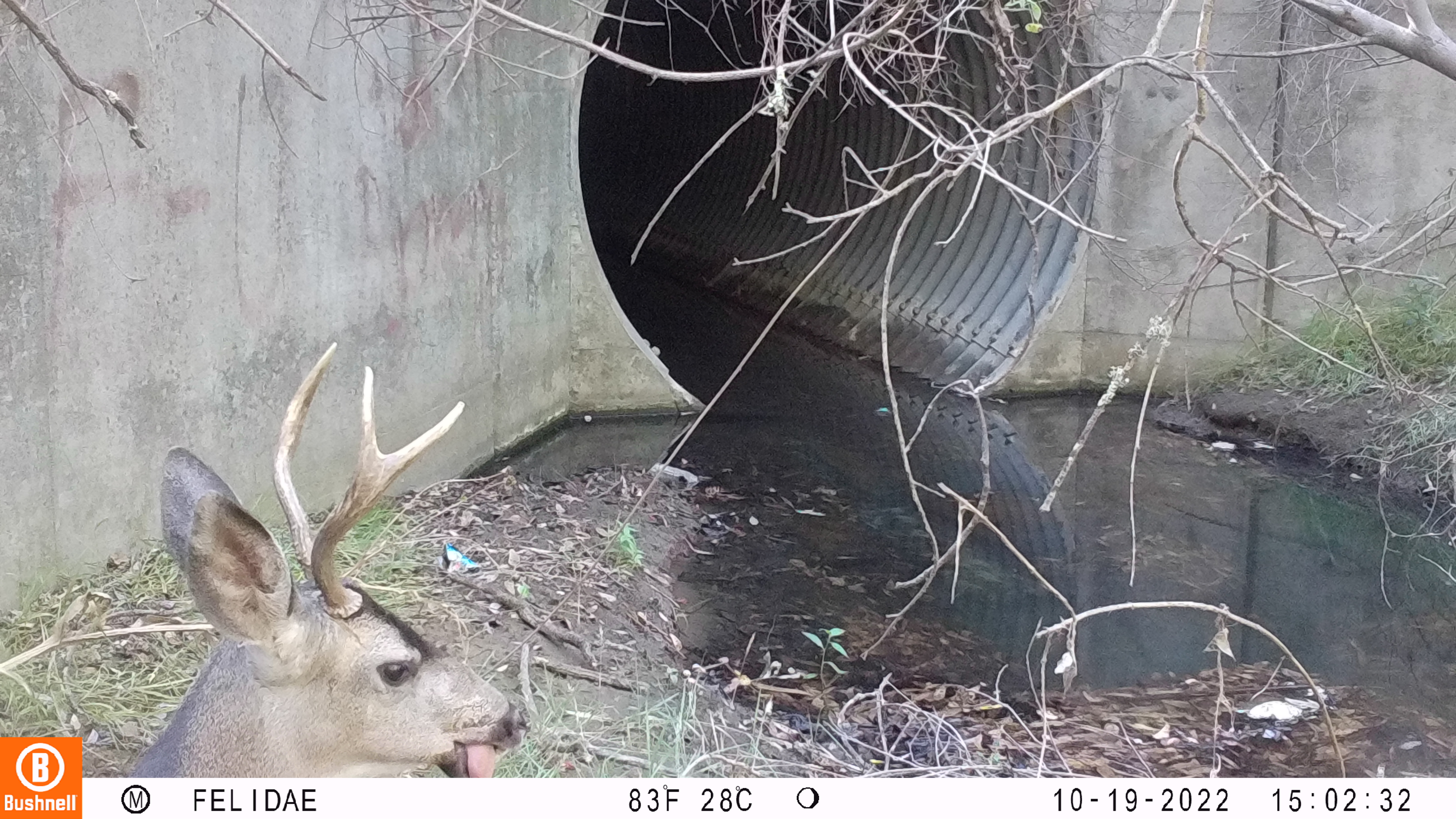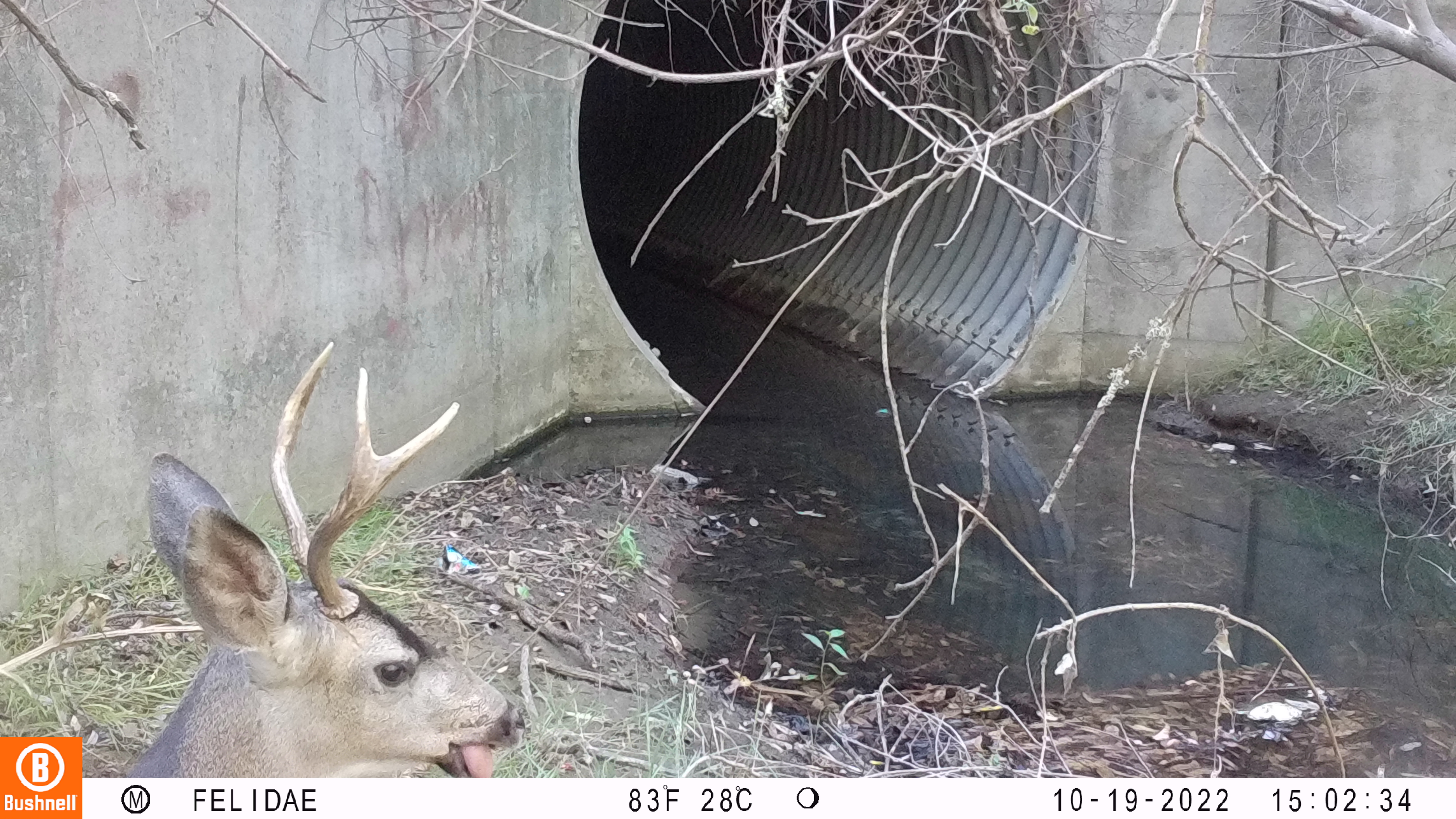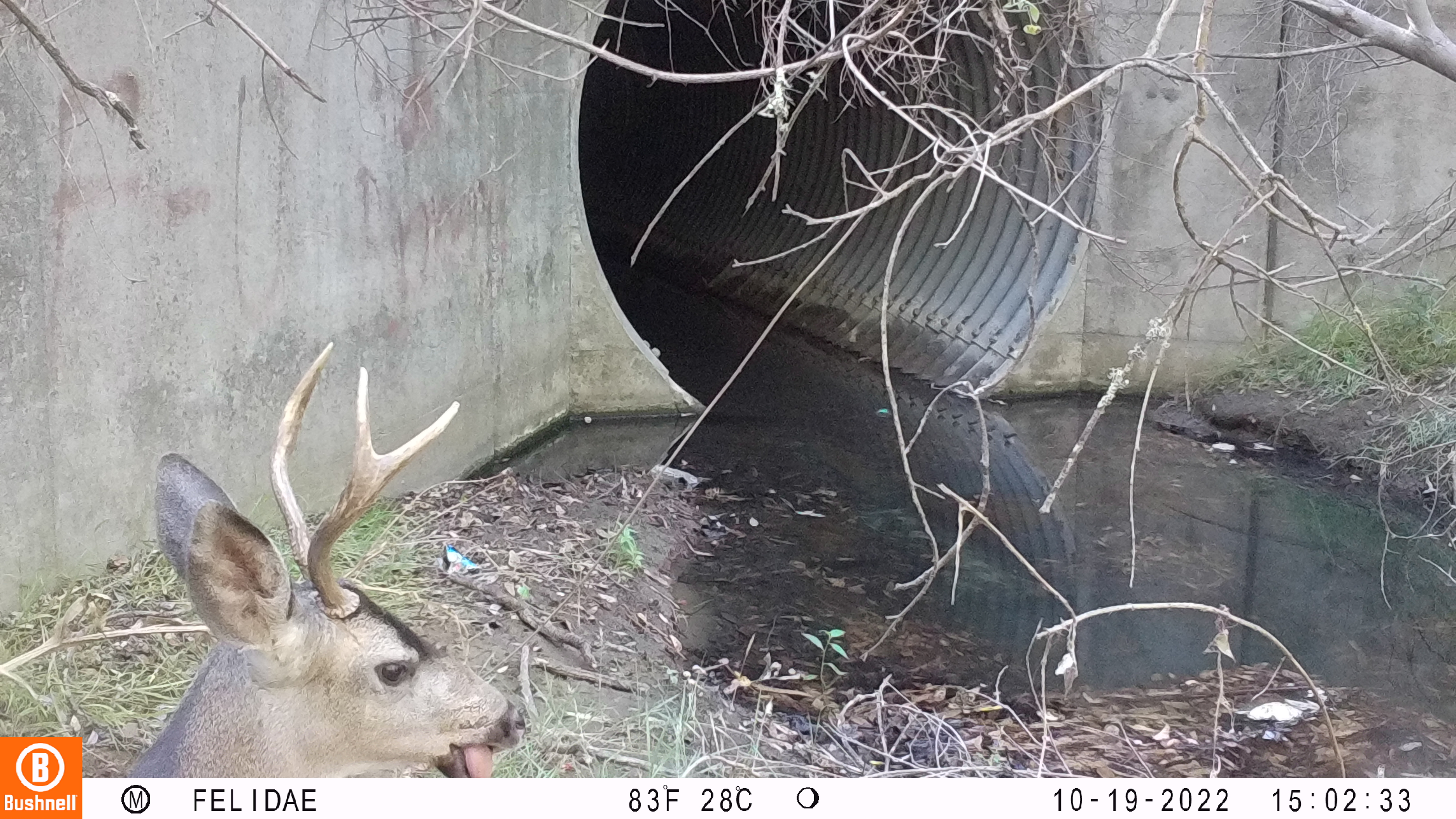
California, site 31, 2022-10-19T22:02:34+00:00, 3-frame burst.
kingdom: Animalia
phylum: Chordata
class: Mammalia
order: Artiodactyla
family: Cervidae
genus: Odocoileus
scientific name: Odocoileus hemionus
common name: mule deer